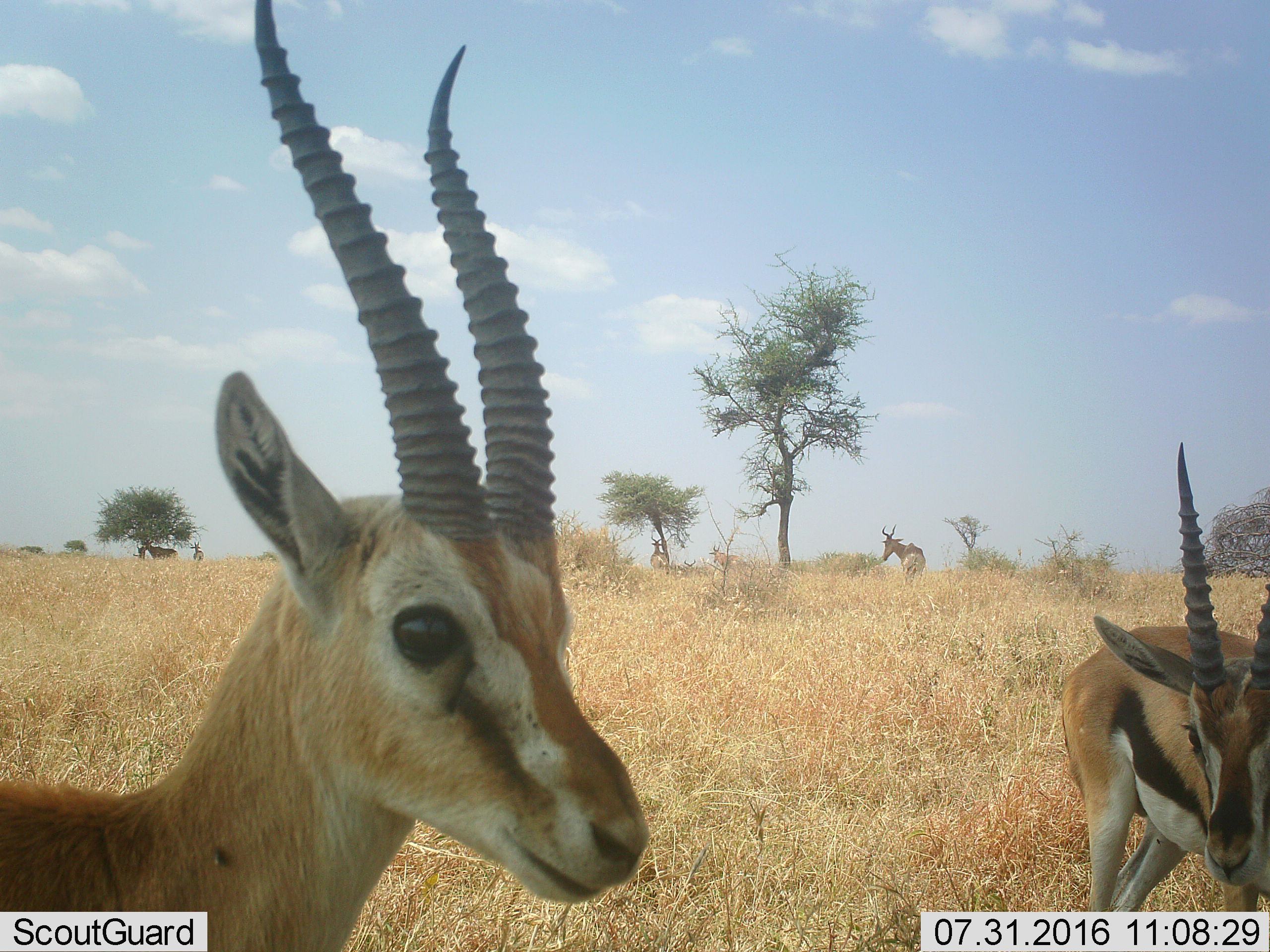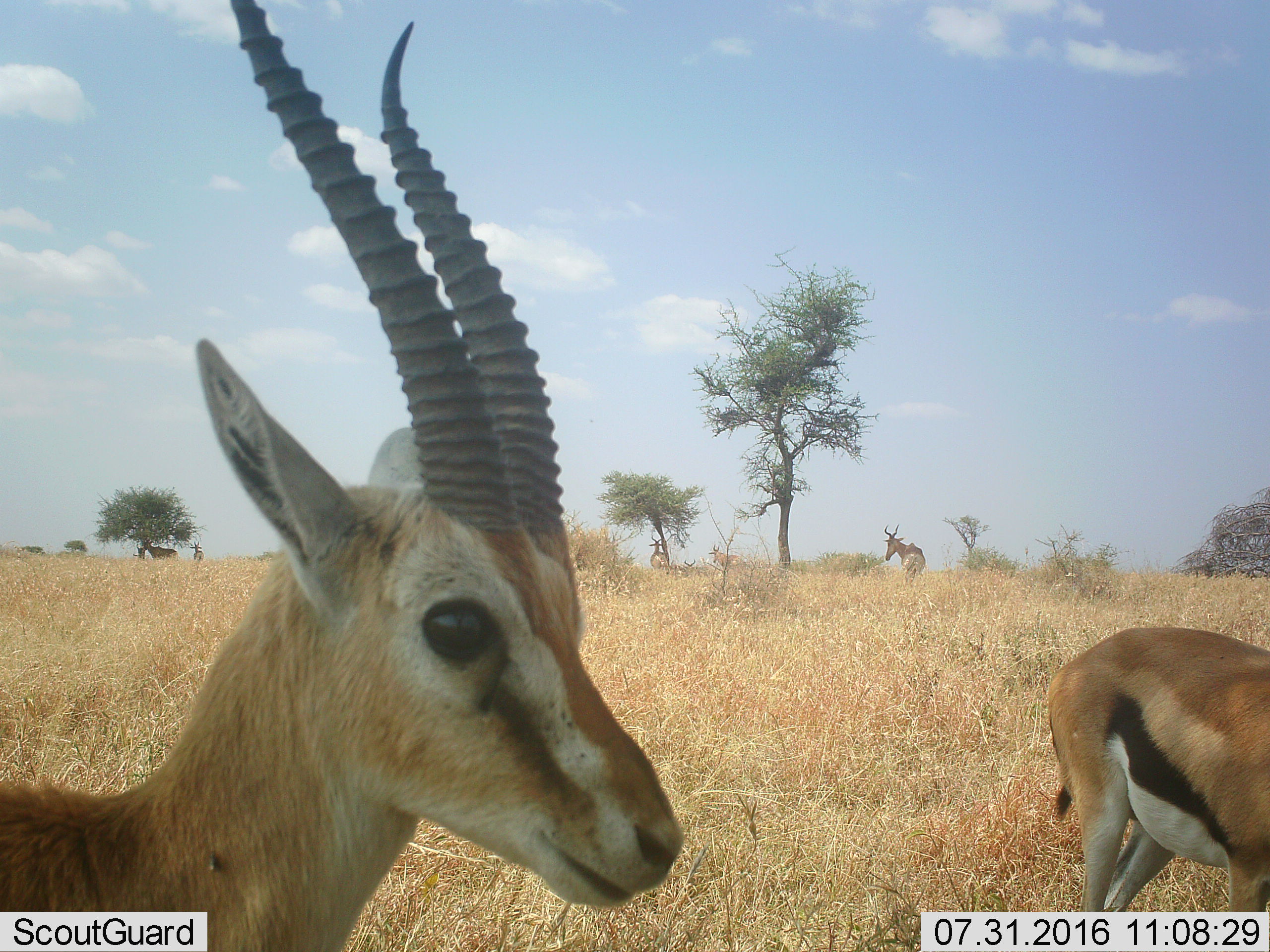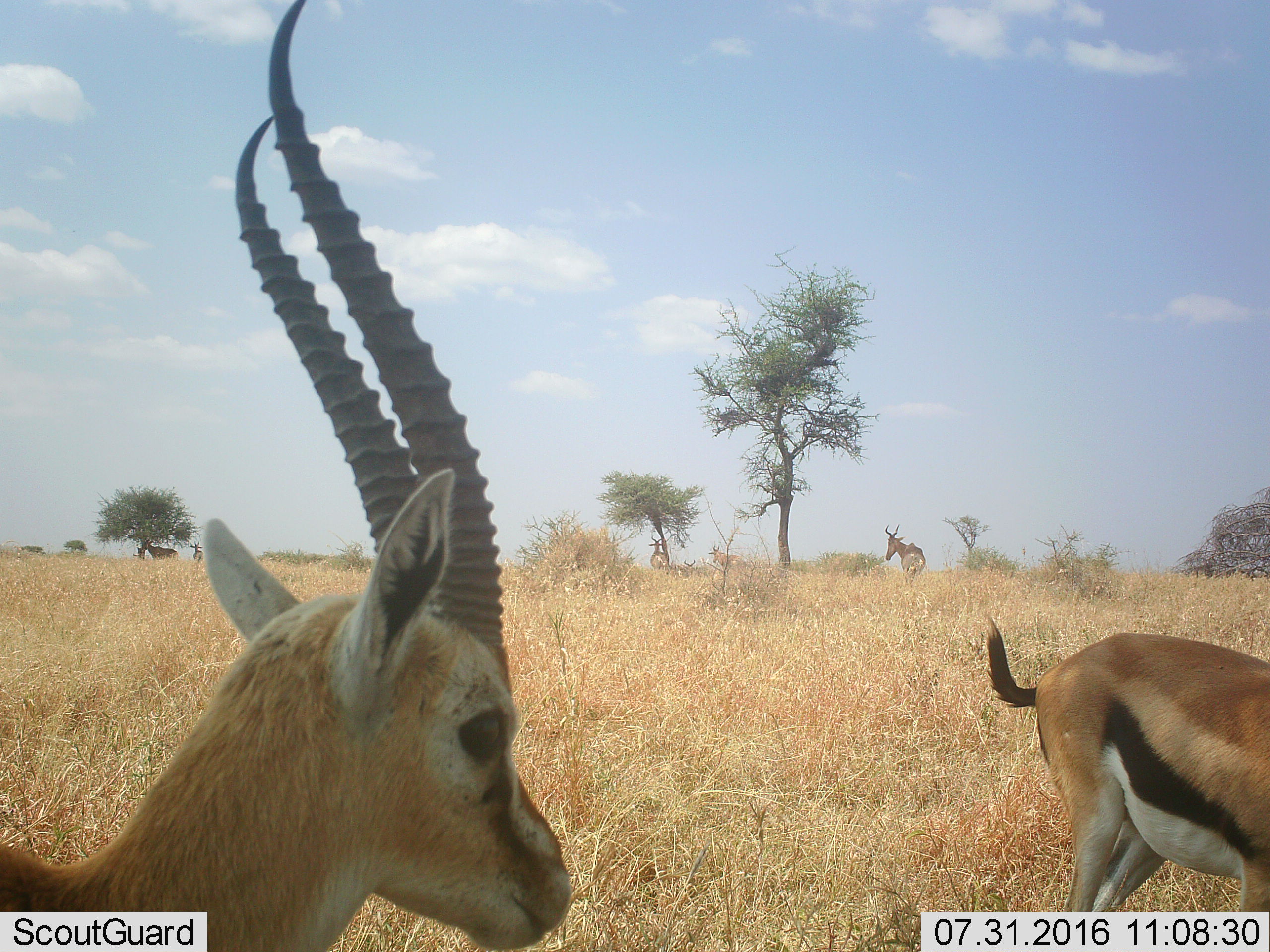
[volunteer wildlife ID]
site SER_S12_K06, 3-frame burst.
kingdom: Animalia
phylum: Chordata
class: Mammalia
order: Artiodactyla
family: Bovidae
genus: Eudorcas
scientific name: Eudorcas thomsonii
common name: thomson's gazelle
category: gazellethomsons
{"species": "gazellethomsons (thomson's gazelle) (Eudorcas thomsonii)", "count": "2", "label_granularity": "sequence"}